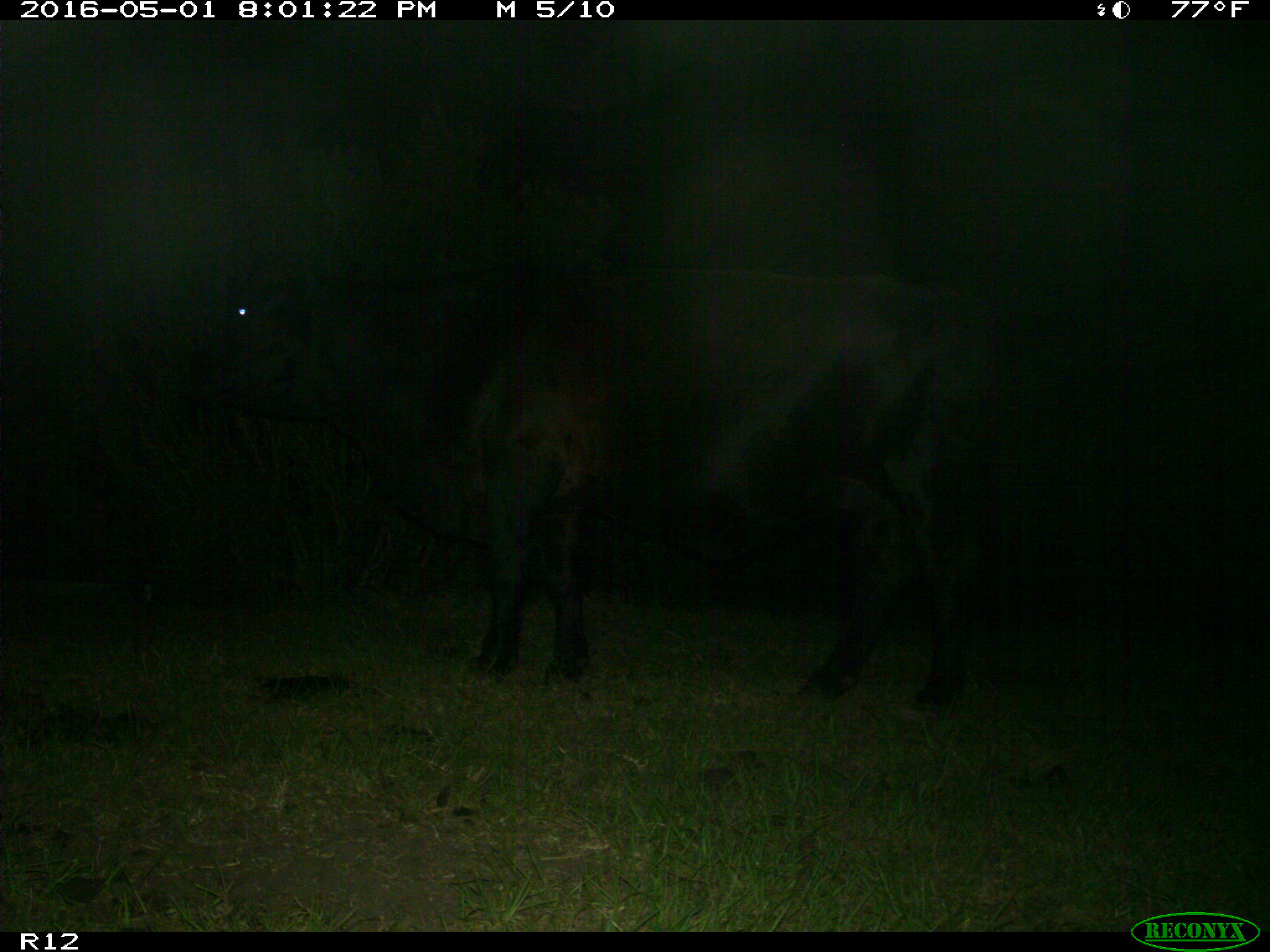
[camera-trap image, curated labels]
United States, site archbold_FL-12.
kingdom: Animalia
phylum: Chordata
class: Mammalia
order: Artiodactyla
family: Bovidae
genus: Bos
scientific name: Bos taurus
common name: domestic cow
Bos taurus (domestic cow).